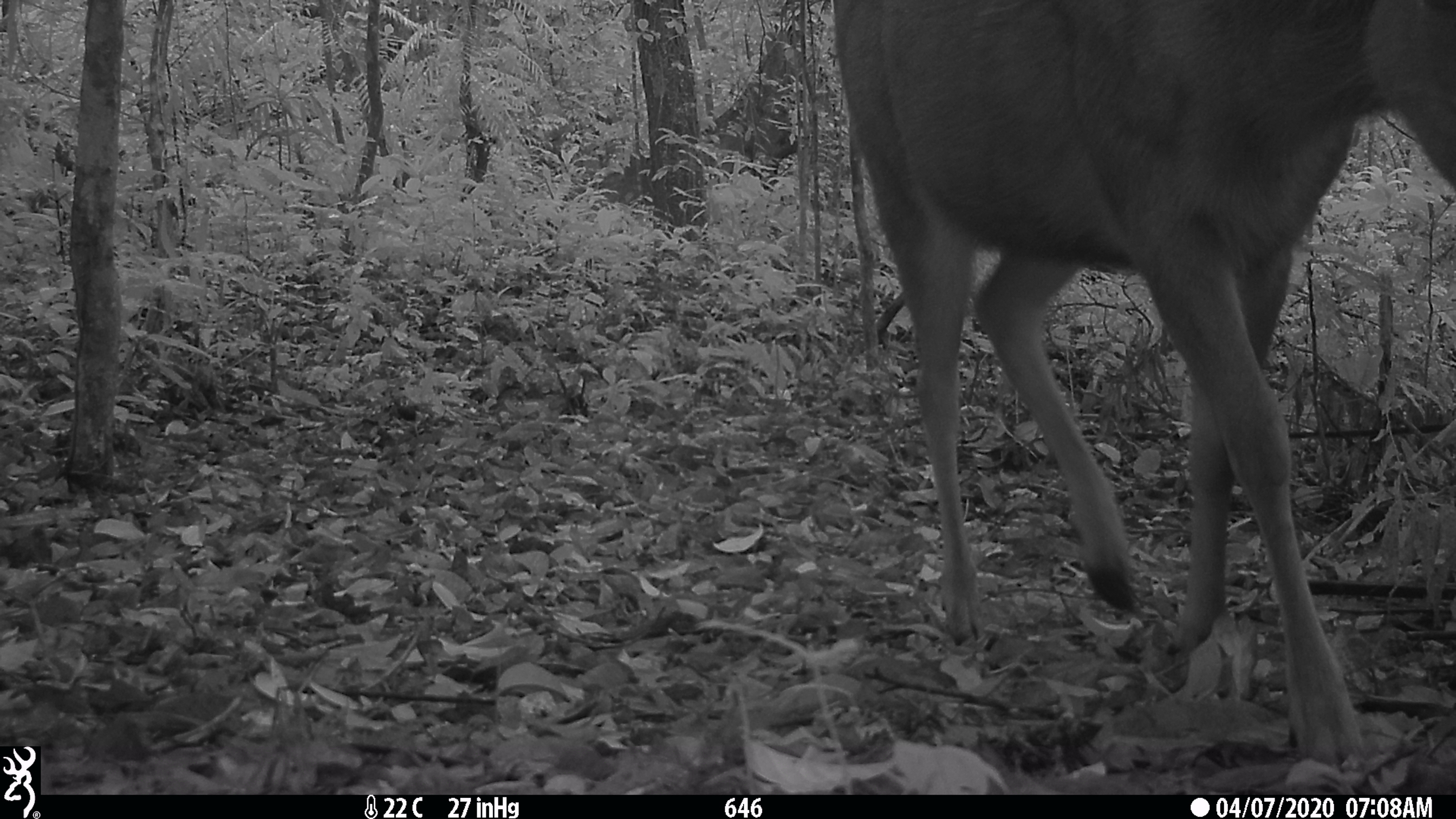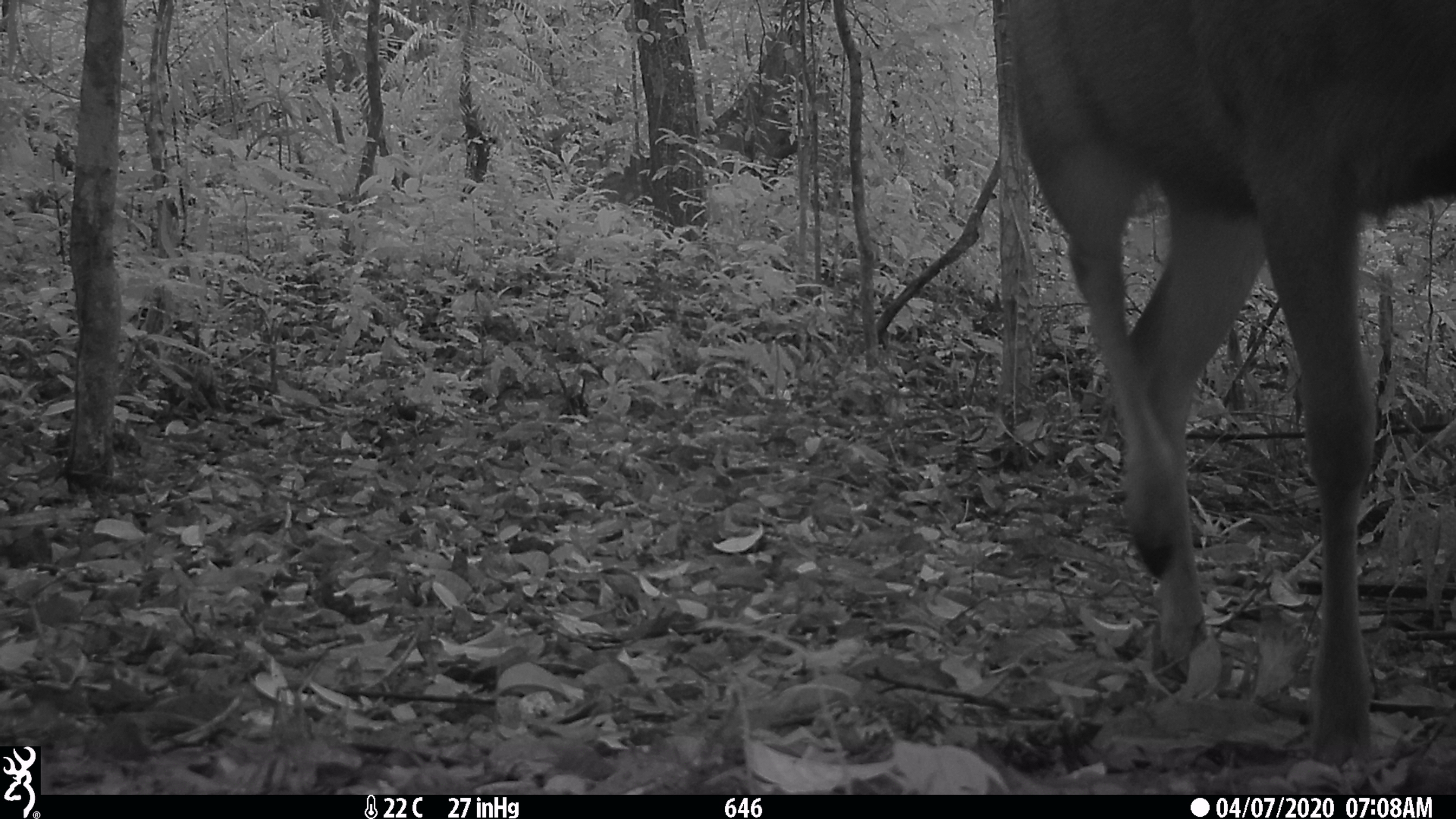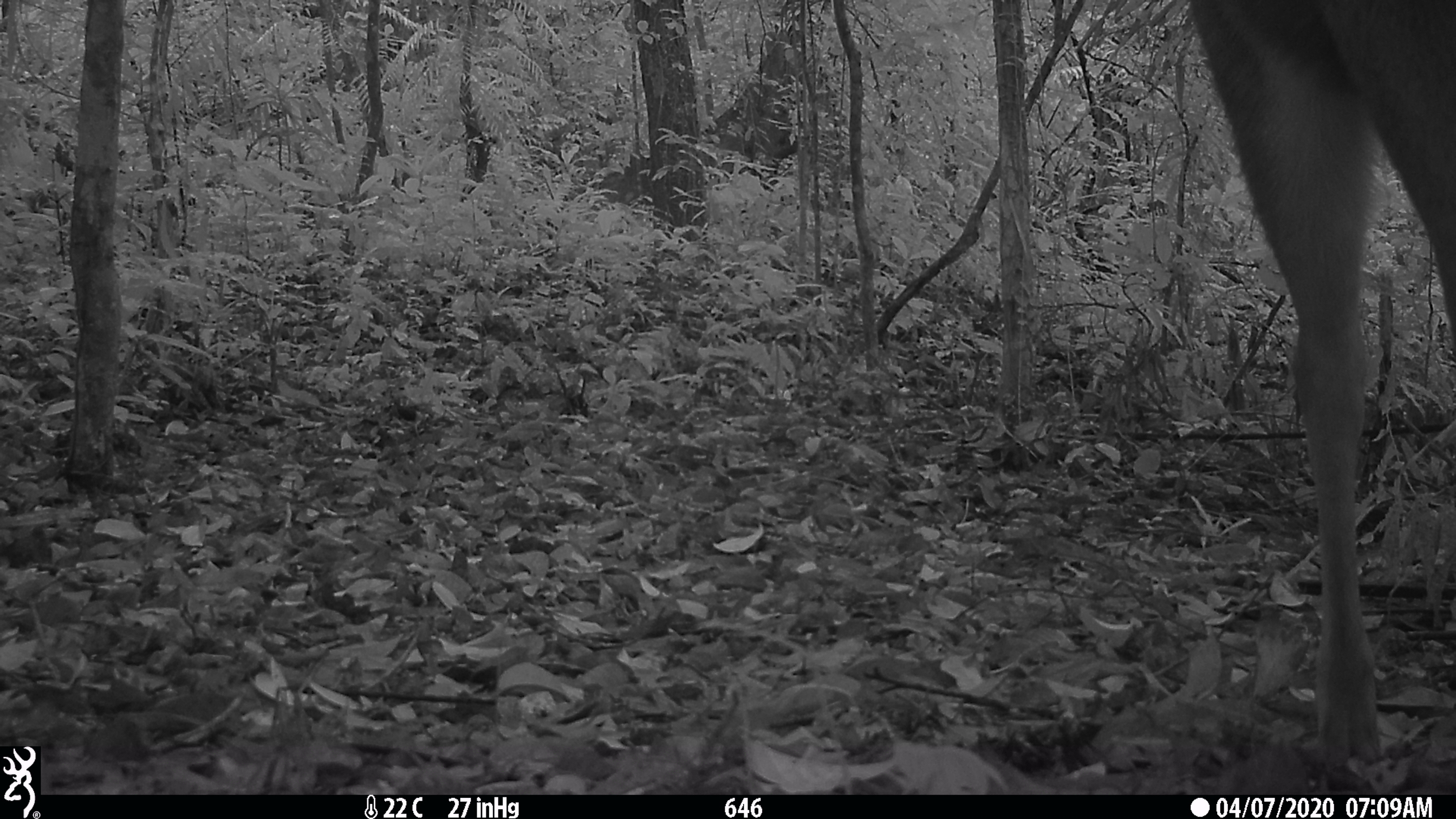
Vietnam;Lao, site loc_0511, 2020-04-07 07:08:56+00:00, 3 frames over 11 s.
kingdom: Animalia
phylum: Chordata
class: Mammalia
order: Artiodactyla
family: Cervidae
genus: Rusa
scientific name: Rusa unicolor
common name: sambar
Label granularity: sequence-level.